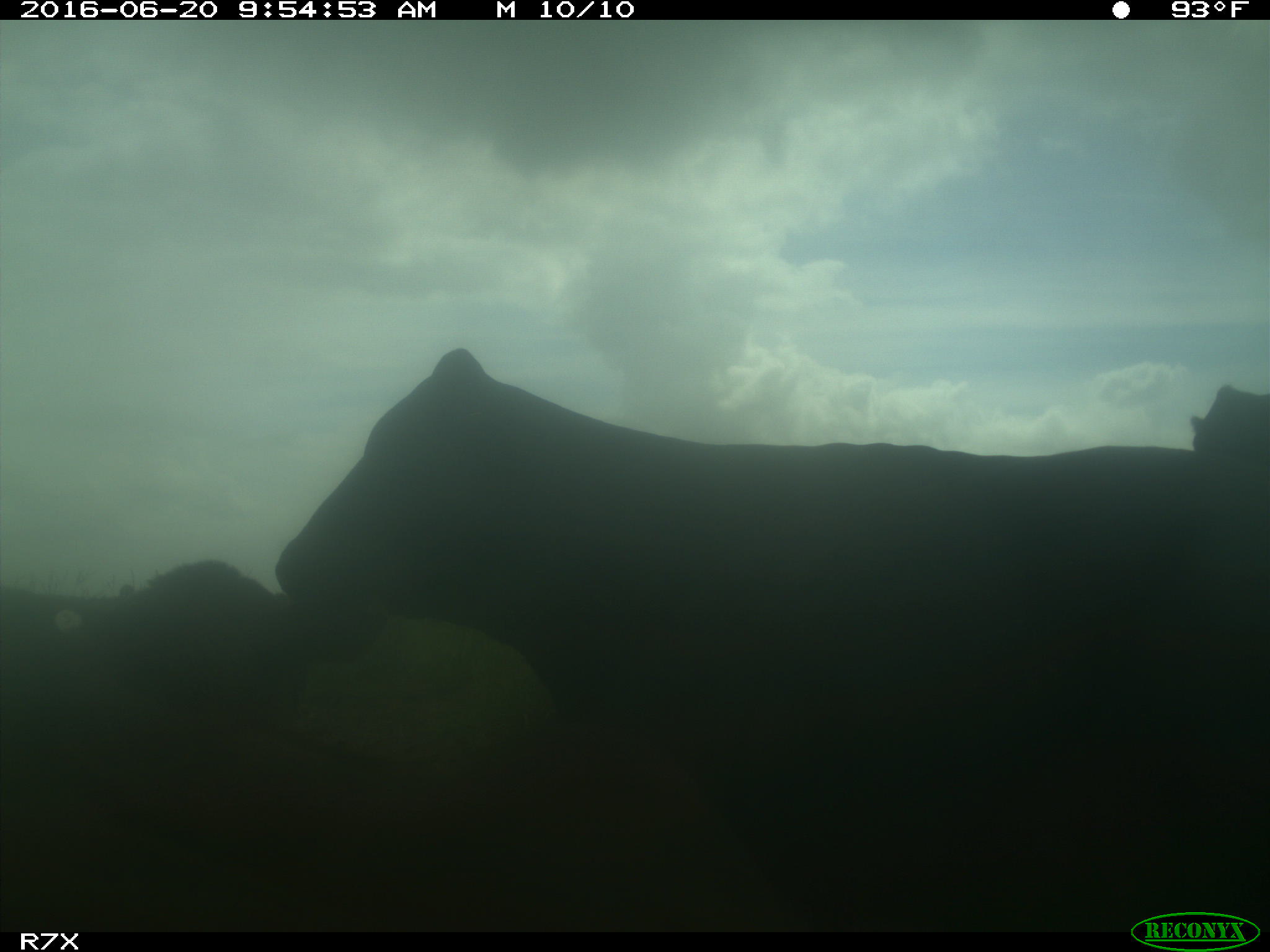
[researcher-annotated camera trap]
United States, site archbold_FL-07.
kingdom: Animalia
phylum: Chordata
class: Mammalia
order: Artiodactyla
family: Bovidae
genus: Bos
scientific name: Bos taurus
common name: domestic cow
Bos taurus (domestic cow).